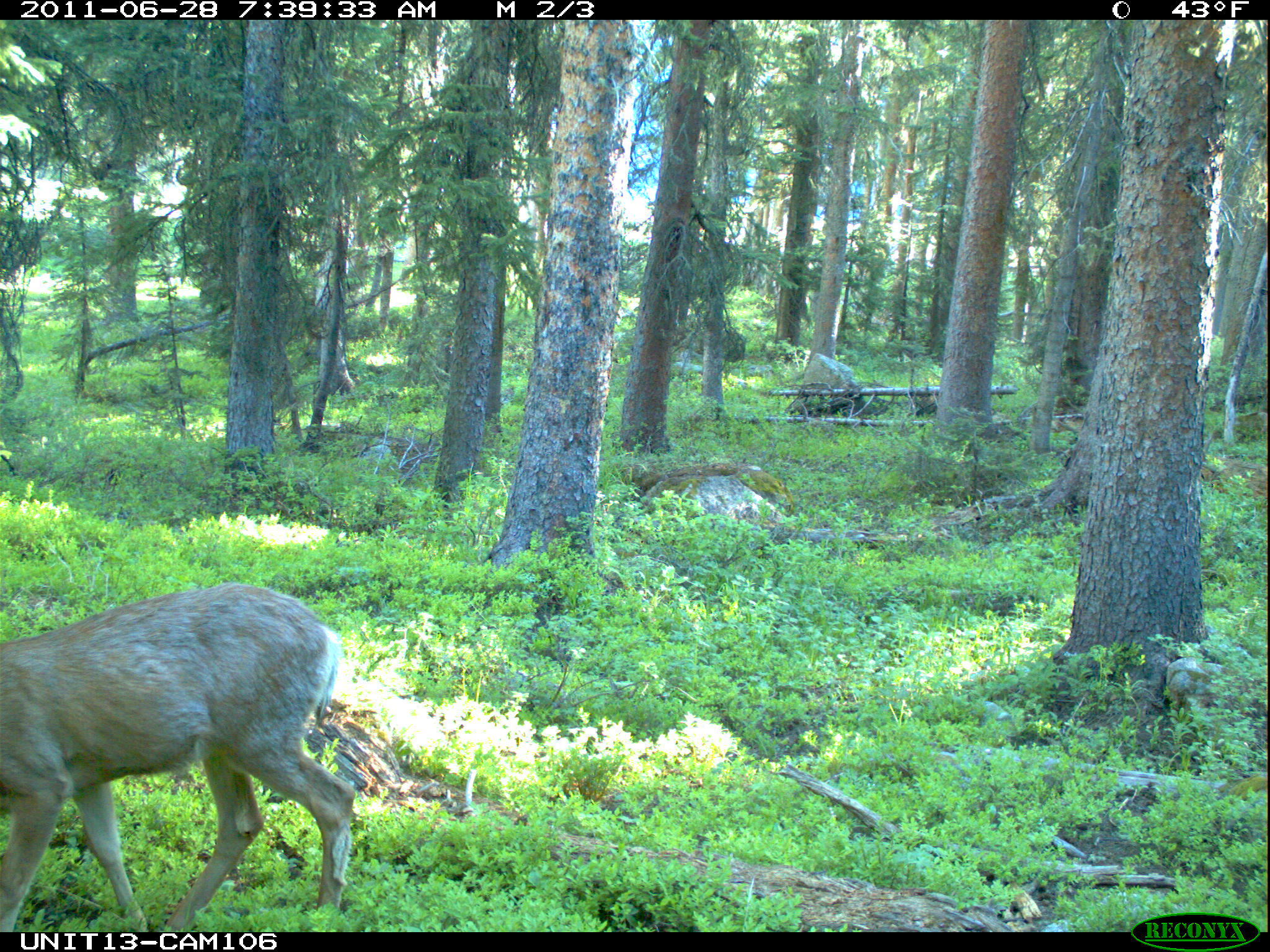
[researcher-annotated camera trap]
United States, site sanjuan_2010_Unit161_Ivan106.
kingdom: Animalia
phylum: Chordata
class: Mammalia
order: Artiodactyla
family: Cervidae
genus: Odocoileus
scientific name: Odocoileus hemionus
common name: mule deer